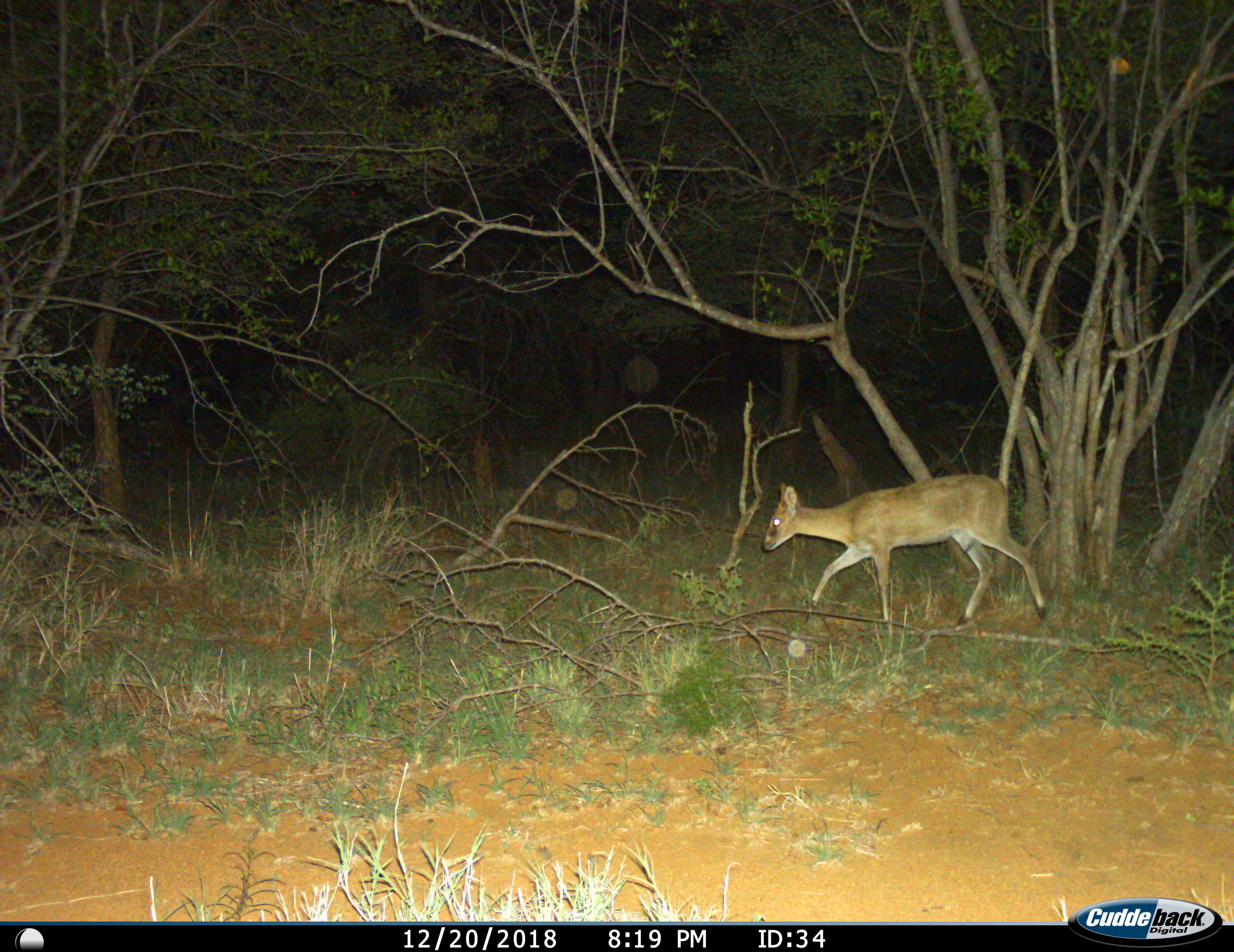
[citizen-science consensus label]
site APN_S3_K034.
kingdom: Animalia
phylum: Chordata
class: Mammalia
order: Artiodactyla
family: Bovidae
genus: Sylvicapra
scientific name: Sylvicapra grimmia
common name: common duiker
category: duikercommongrey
Duikercommongrey (common duiker) (Sylvicapra grimmia), count 1. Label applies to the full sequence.